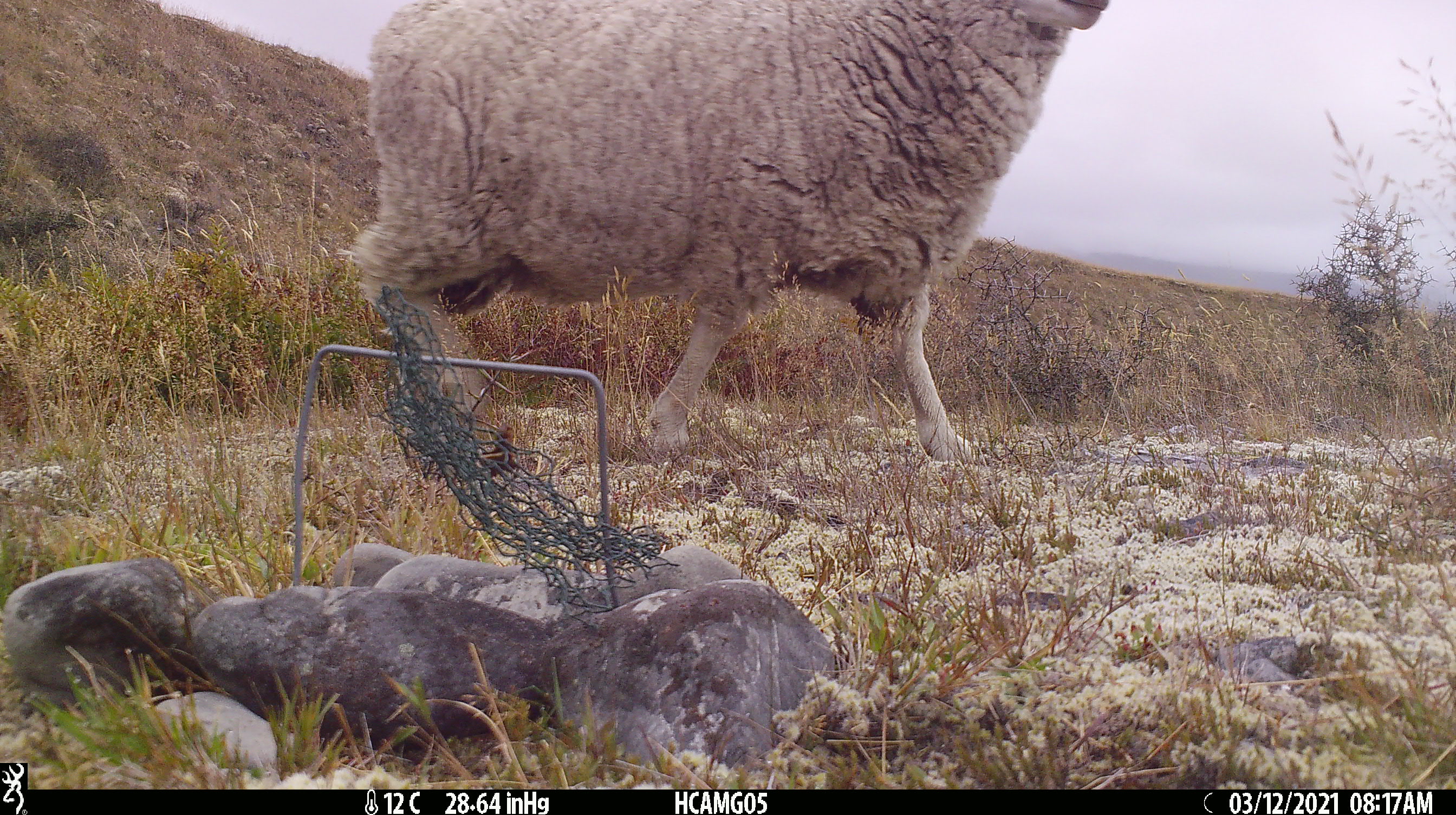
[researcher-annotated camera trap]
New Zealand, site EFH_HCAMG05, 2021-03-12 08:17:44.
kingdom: Animalia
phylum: Chordata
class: Mammalia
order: Artiodactyla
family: Bovidae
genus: Ovis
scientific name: Ovis aries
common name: domestic sheep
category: sheep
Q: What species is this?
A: Sheep (domestic sheep) (Ovis aries).